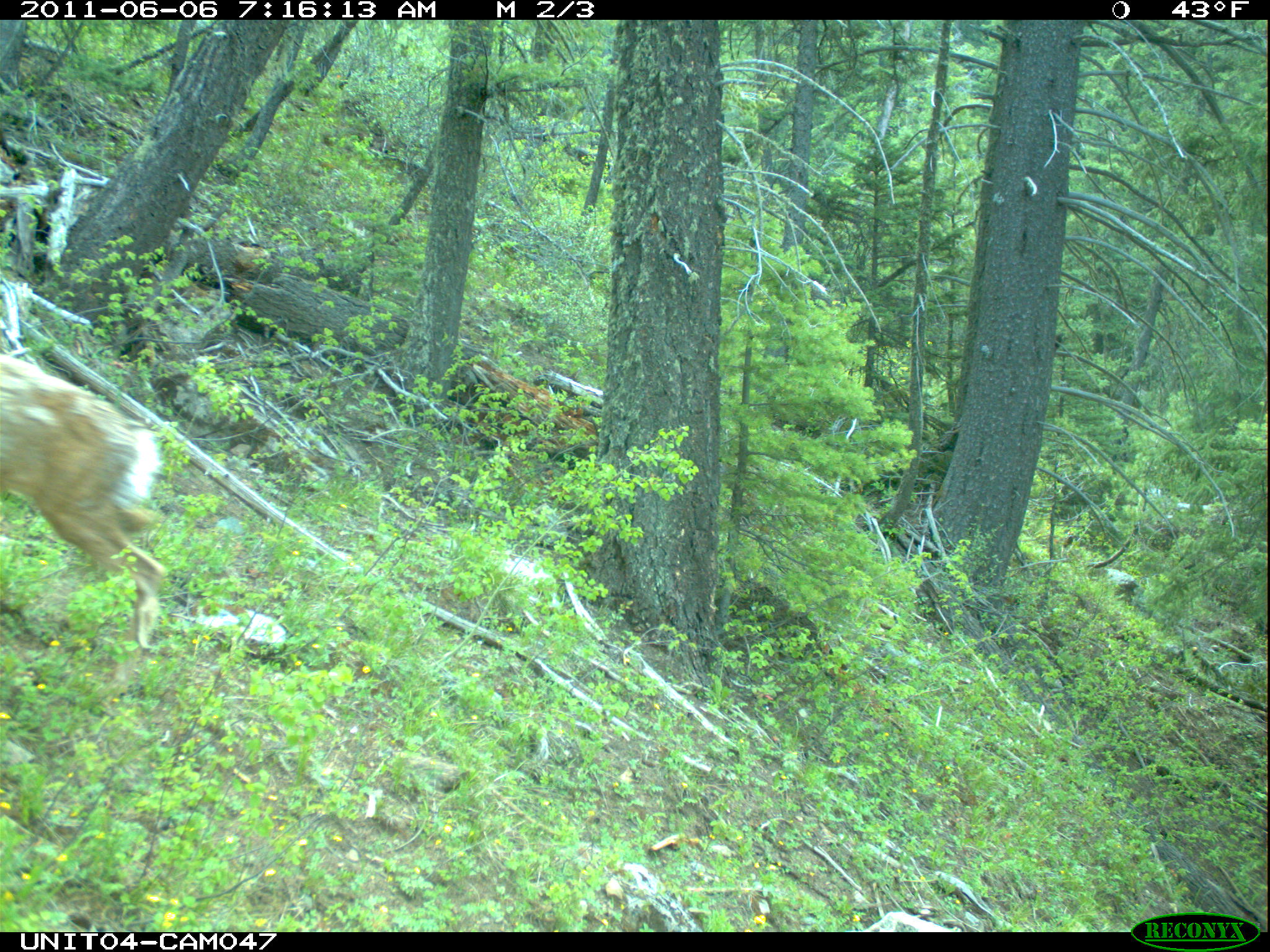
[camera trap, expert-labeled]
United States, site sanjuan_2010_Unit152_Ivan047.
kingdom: Animalia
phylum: Chordata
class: Mammalia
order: Artiodactyla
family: Cervidae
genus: Odocoileus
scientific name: Odocoileus hemionus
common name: mule deer